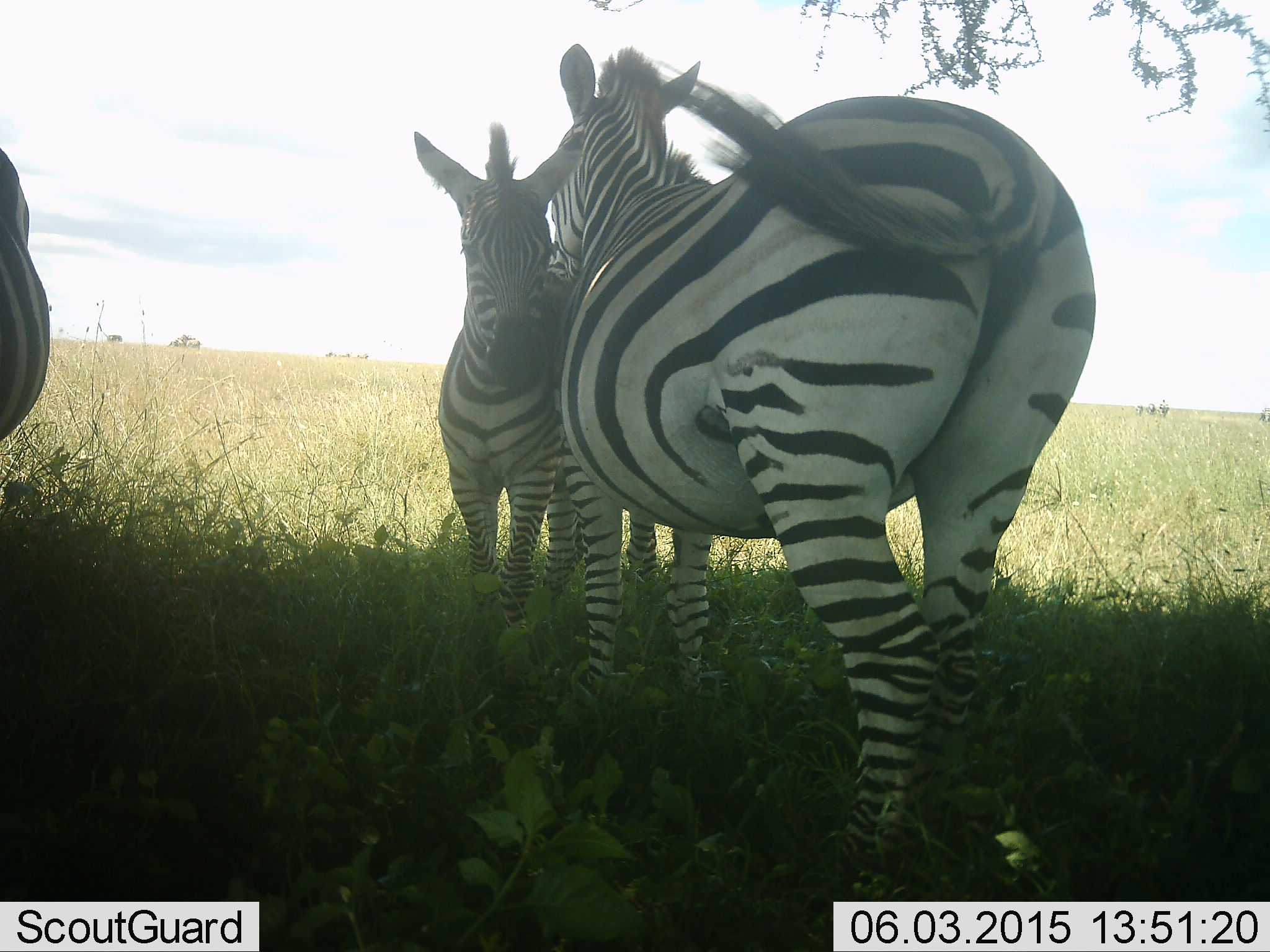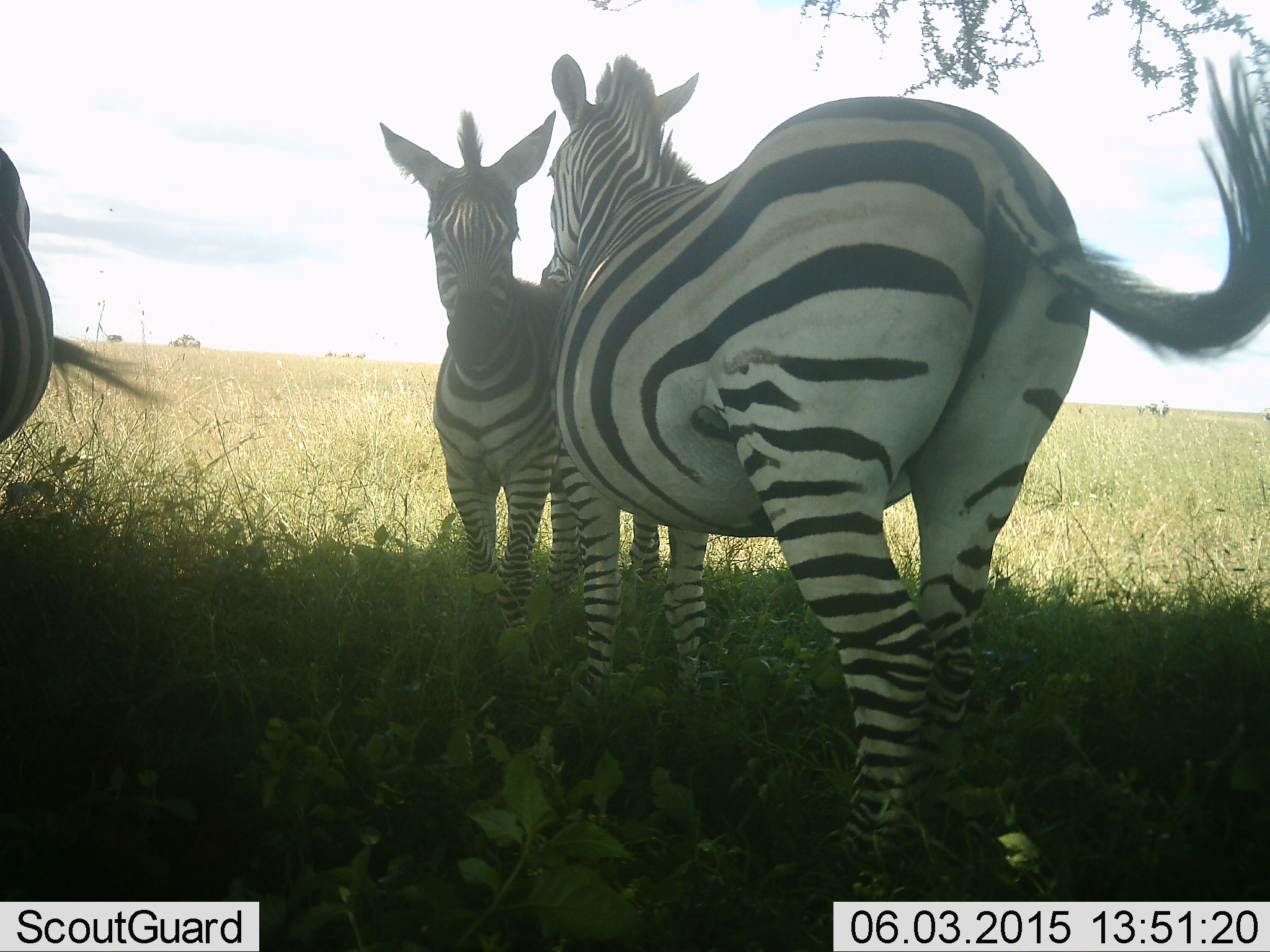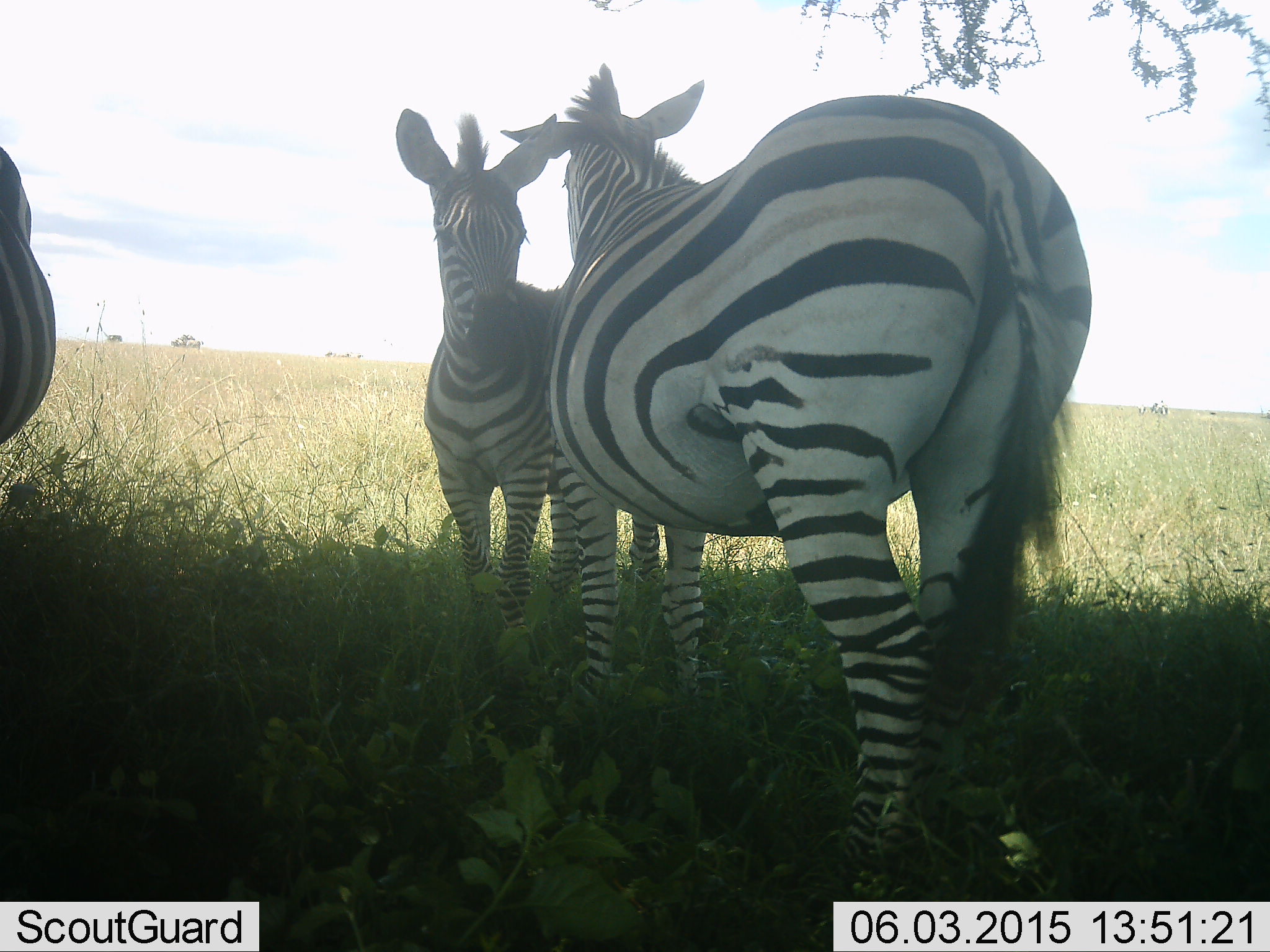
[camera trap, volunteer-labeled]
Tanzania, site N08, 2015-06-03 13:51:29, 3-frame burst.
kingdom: Animalia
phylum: Chordata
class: Mammalia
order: Perissodactyla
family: Equidae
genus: Equus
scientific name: Equus quagga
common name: plains zebra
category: zebra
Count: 3.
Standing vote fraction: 80%.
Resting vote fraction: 0%.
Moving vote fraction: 0%.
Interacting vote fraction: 70%.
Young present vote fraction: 20%.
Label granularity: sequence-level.